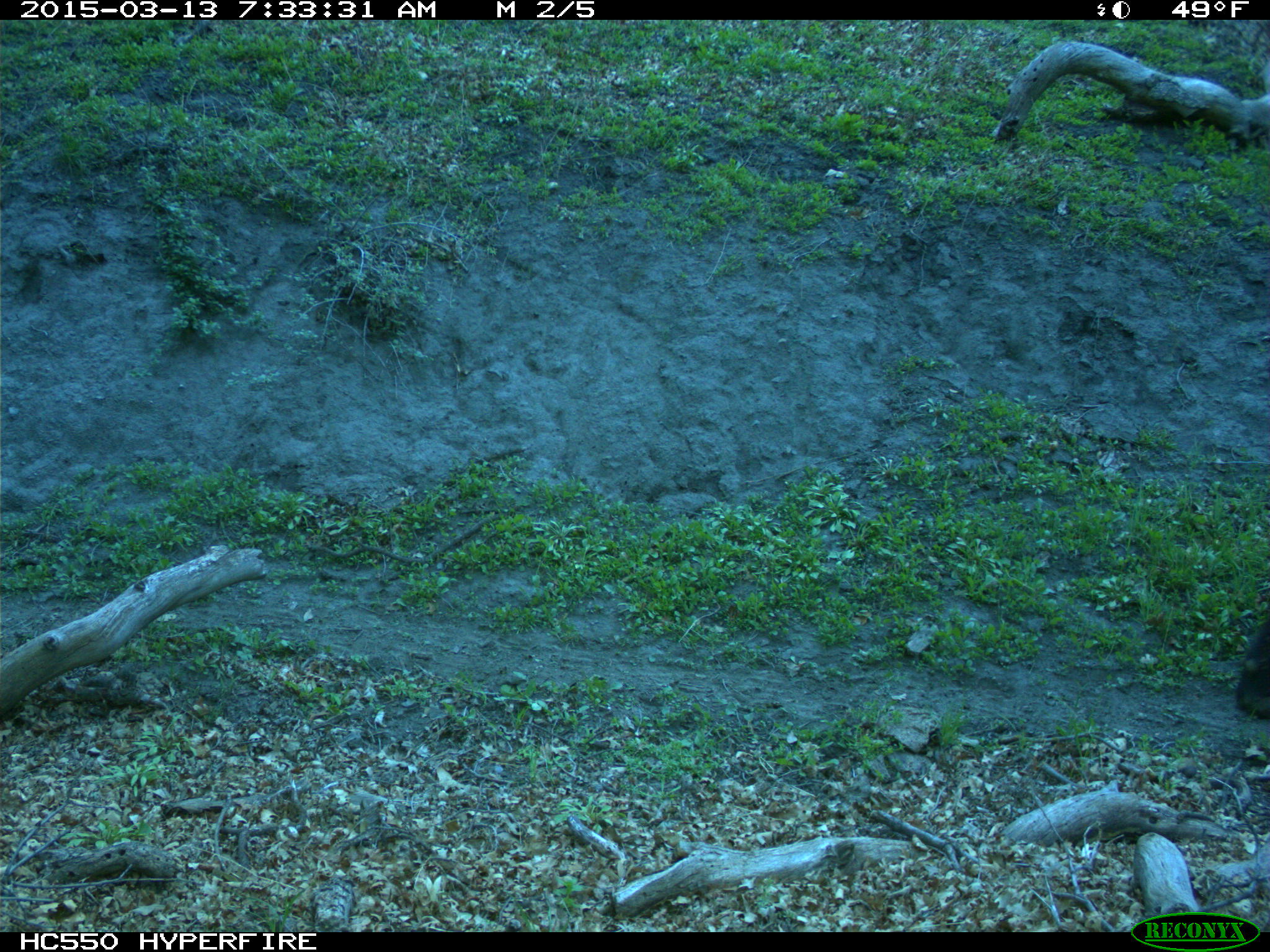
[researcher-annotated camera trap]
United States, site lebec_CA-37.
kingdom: Animalia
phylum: Chordata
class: Mammalia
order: Artiodactyla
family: Bovidae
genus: Bos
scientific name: Bos taurus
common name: domestic cow